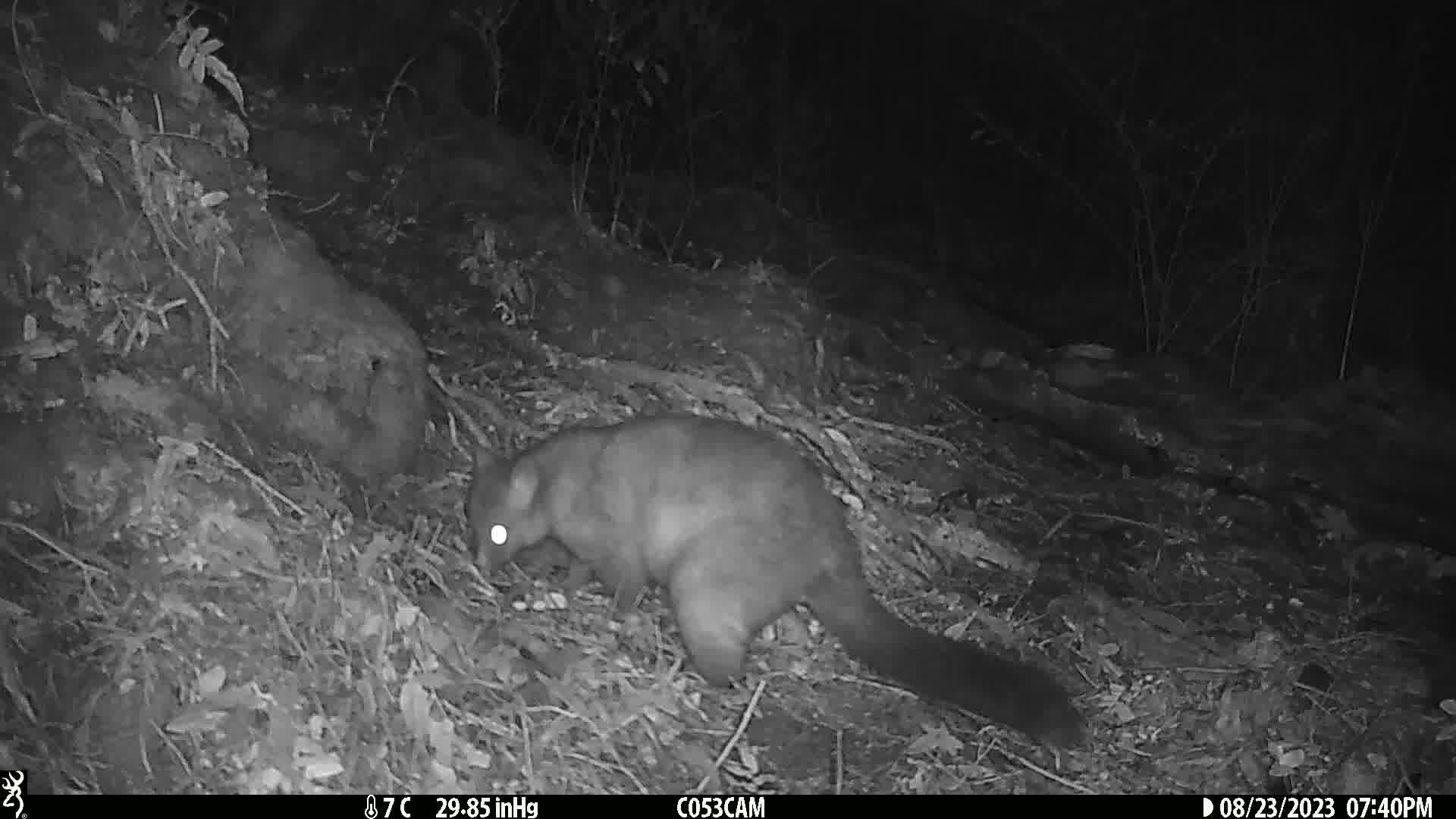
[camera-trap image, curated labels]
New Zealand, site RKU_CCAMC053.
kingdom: Animalia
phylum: Chordata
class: Mammalia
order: Diprotodontia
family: Phalangeridae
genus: Trichosurus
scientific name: Trichosurus vulpecula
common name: common brushtail possum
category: possum